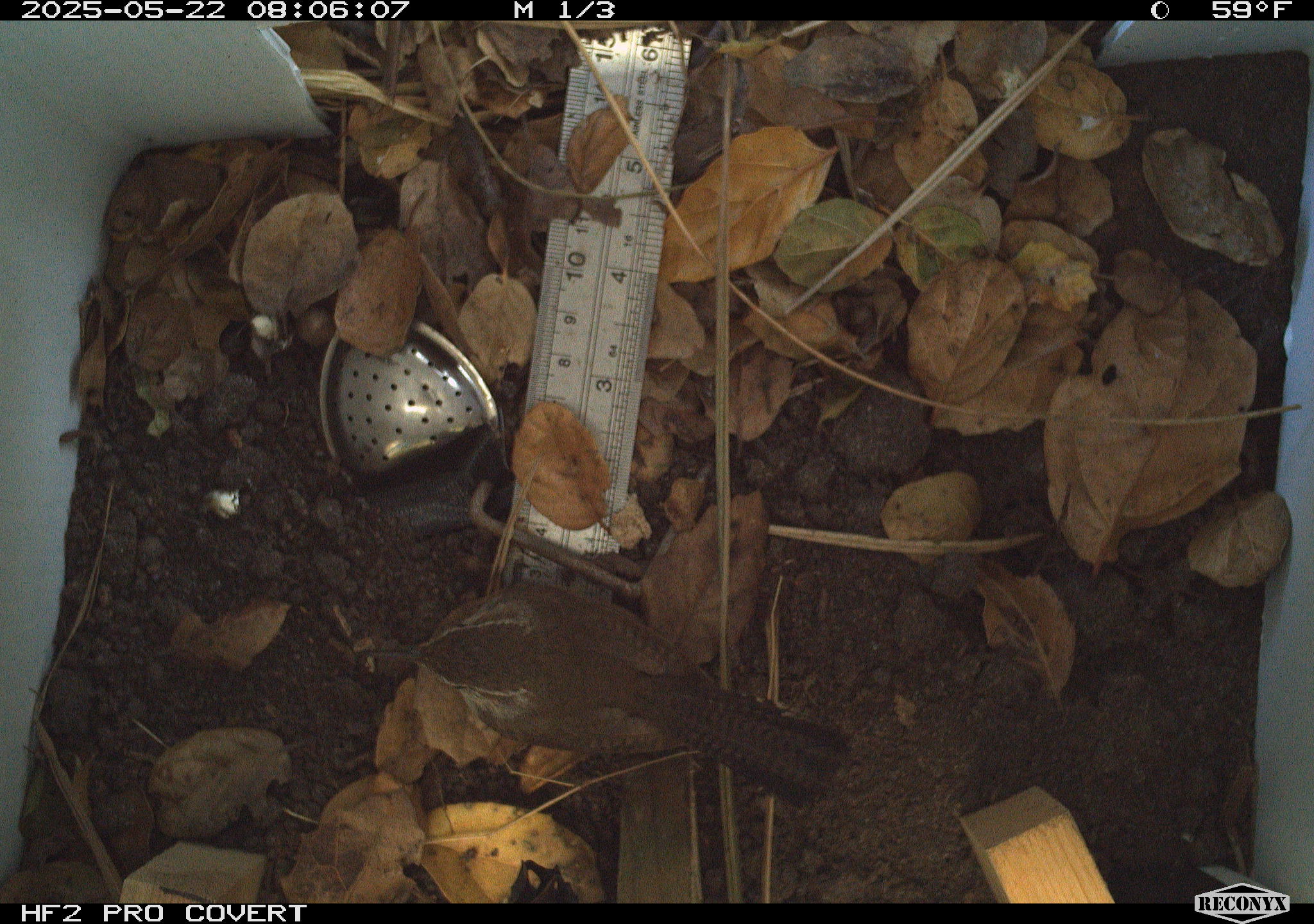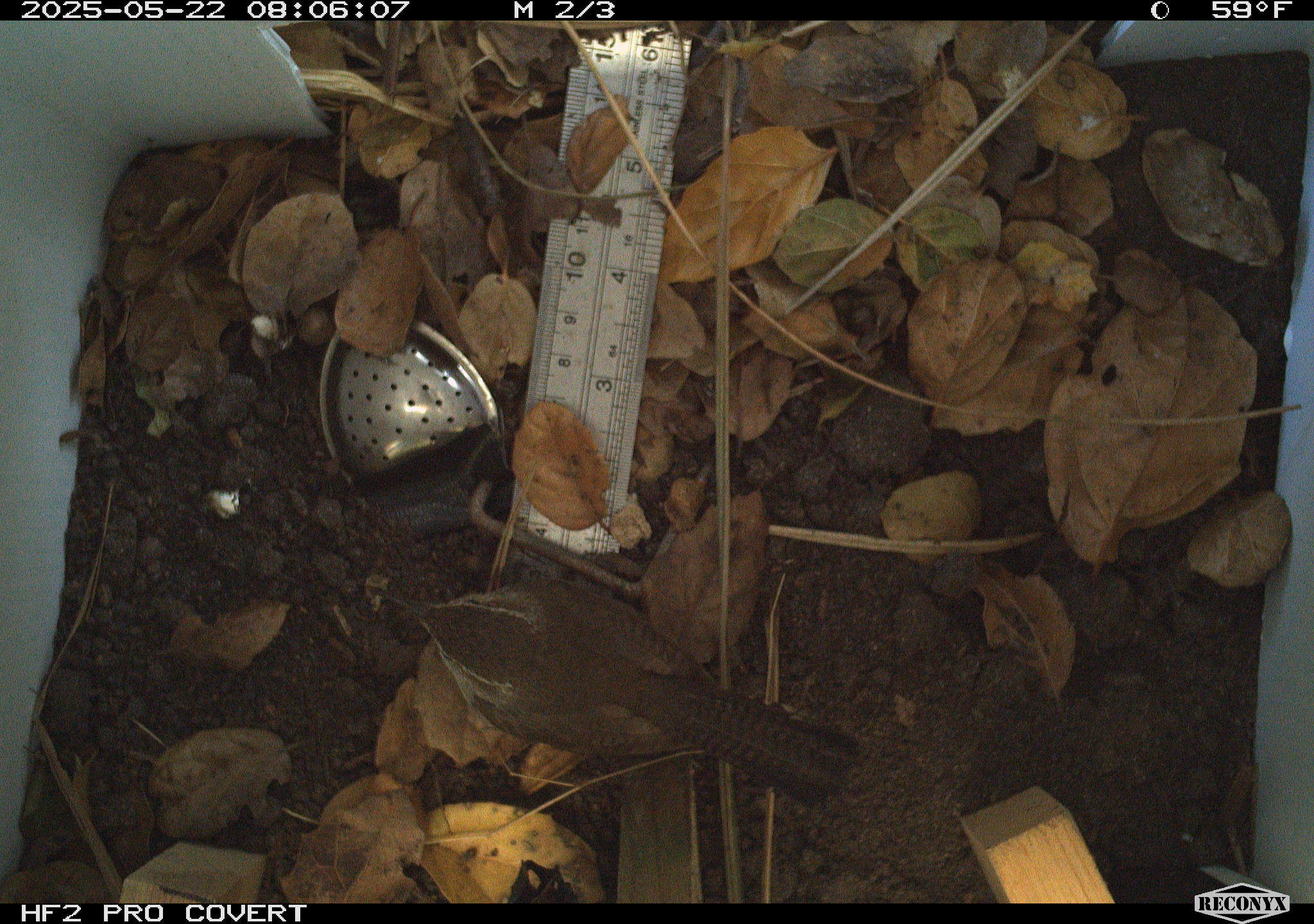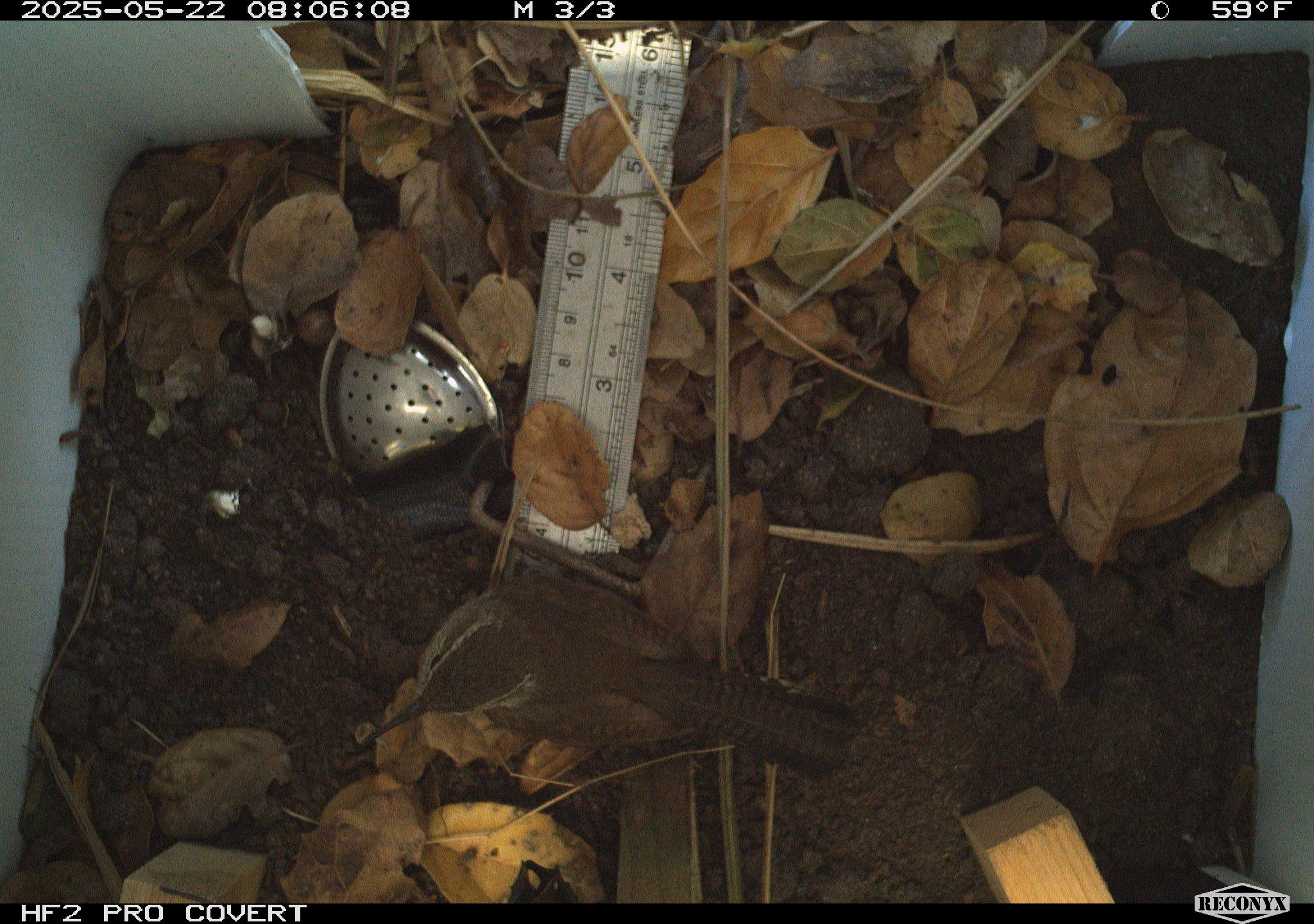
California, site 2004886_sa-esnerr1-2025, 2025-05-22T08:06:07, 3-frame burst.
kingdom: Animalia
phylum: Chordata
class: Aves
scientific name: Aves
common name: bird